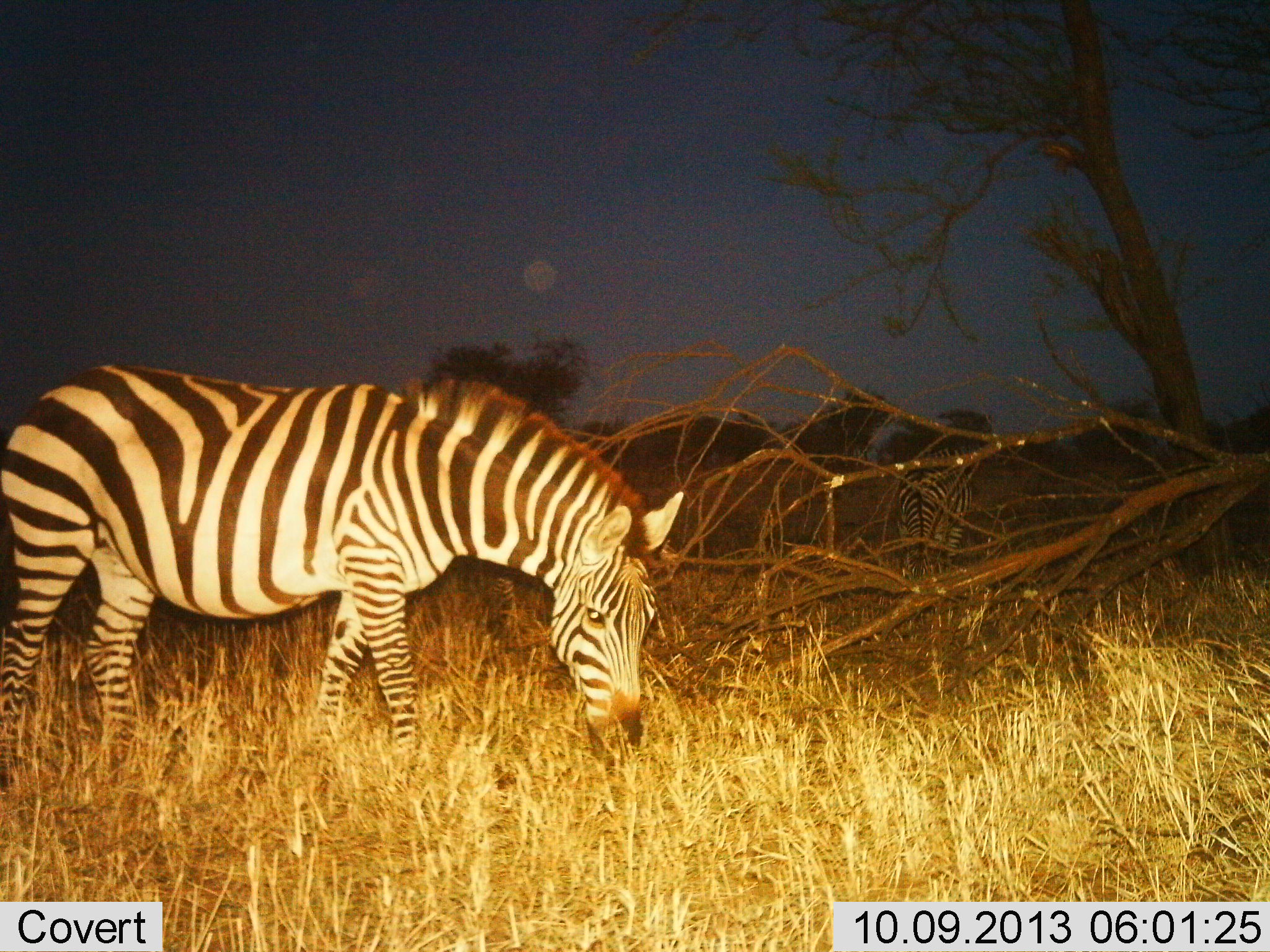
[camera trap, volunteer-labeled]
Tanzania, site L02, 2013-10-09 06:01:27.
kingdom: Animalia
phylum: Chordata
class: Mammalia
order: Perissodactyla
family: Equidae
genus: Equus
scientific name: Equus quagga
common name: plains zebra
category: zebra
Zebra (plains zebra) (Equus quagga), count 1. Behavior (volunteer vote fractions): standing 30%, resting 0%, moving 0%, interacting 0%. Young present (vote fraction): 0%. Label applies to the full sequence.